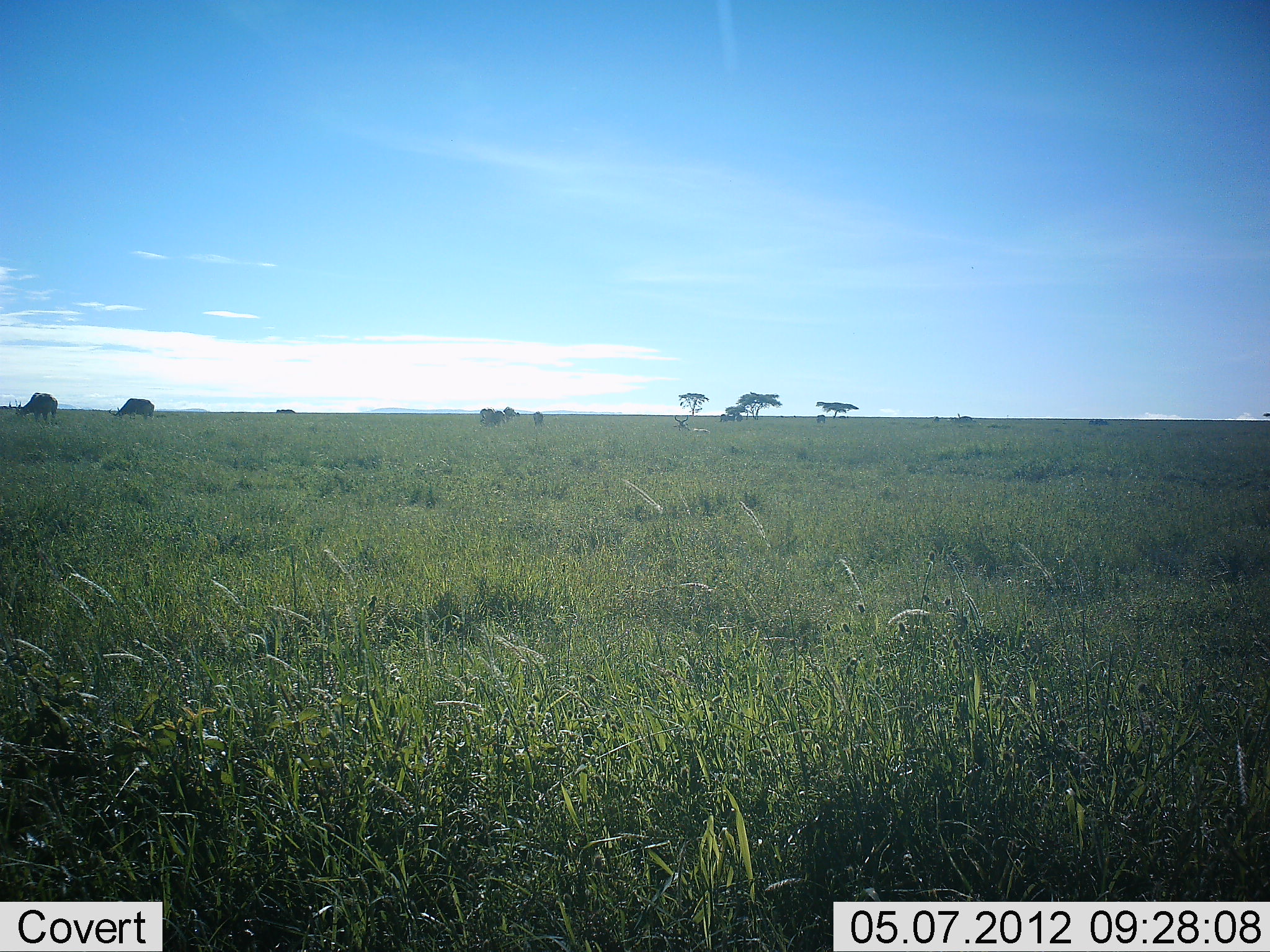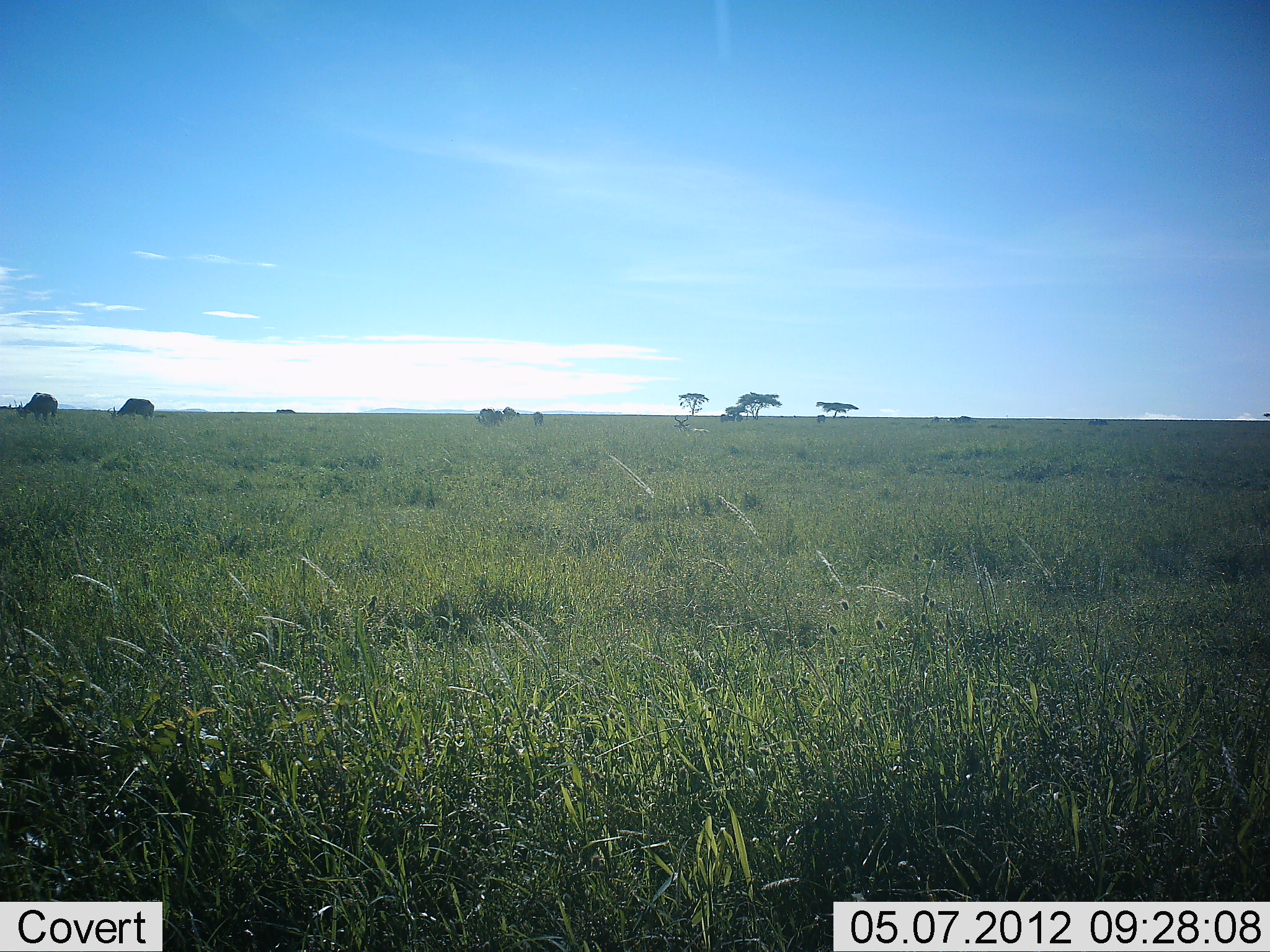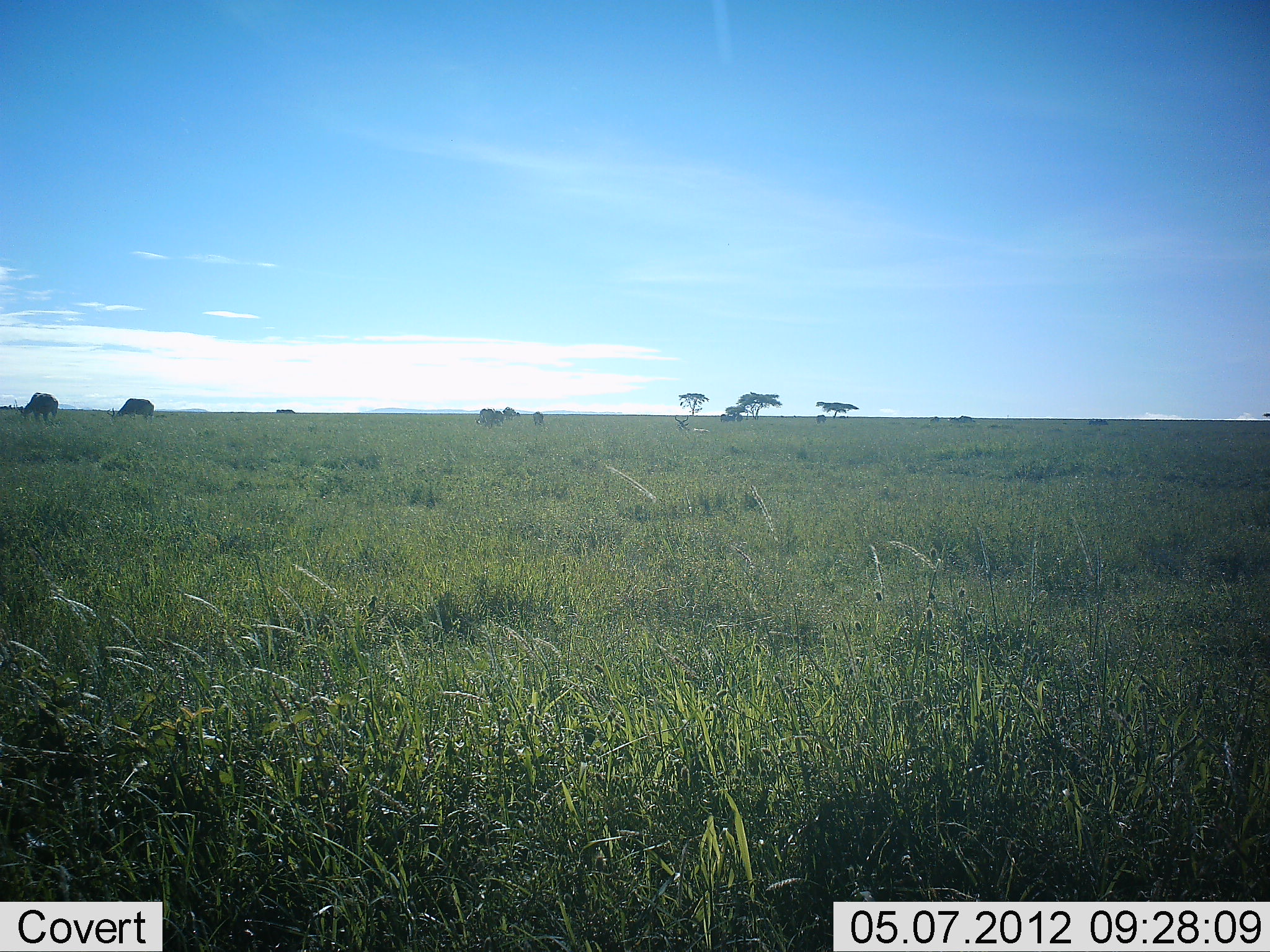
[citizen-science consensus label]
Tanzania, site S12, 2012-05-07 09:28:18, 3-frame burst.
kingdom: Animalia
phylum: Chordata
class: Mammalia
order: Artiodactyla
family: Bovidae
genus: Connochaetes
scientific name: Connochaetes taurinus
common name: blue wildebeest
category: wildebeest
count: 6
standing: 33%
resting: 0%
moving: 0%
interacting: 0%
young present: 0%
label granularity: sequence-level